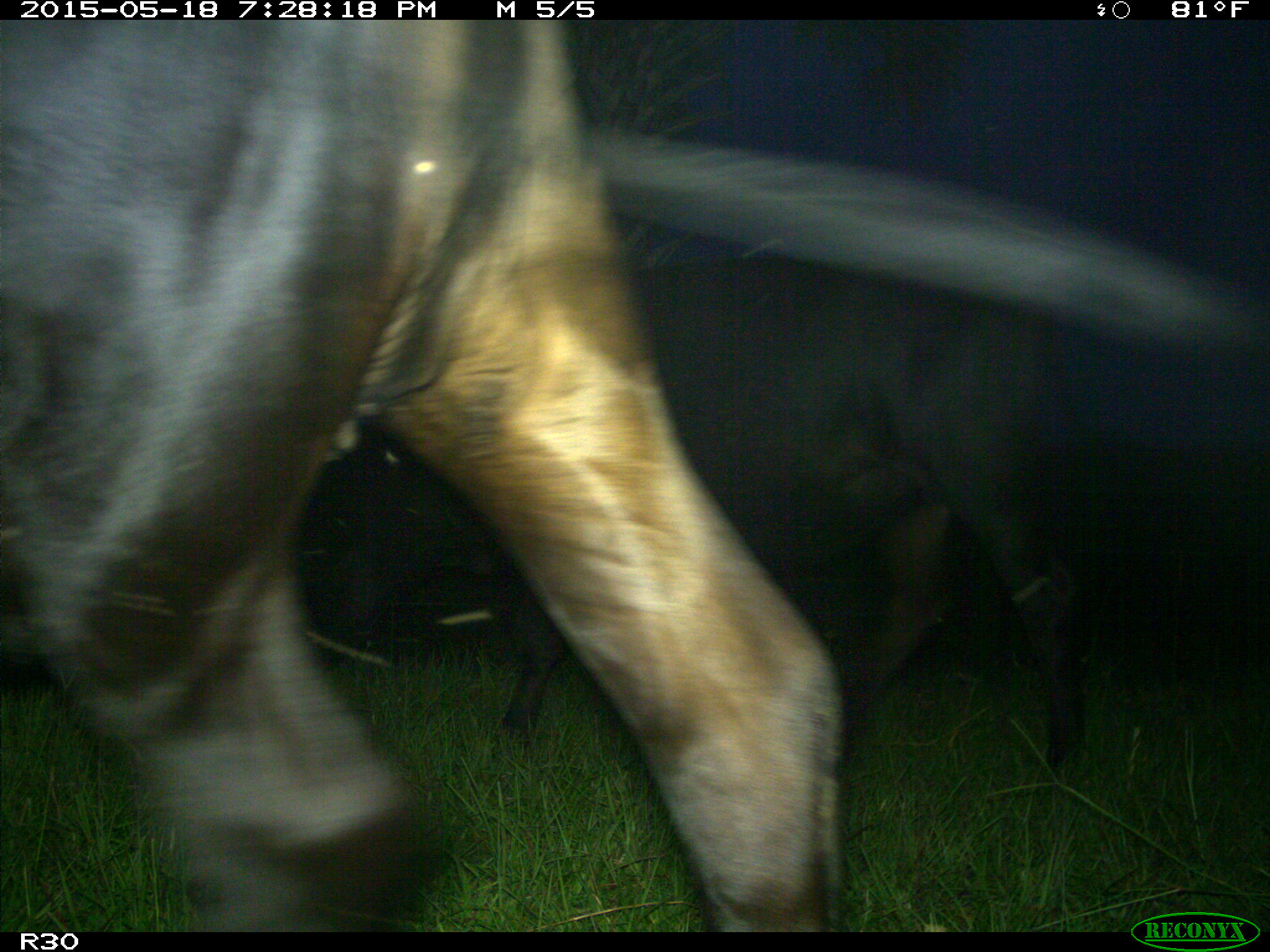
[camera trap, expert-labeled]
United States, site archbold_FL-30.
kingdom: Animalia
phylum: Chordata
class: Mammalia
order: Artiodactyla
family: Bovidae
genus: Bos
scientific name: Bos taurus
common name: domestic cow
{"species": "Bos taurus (domestic cow)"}